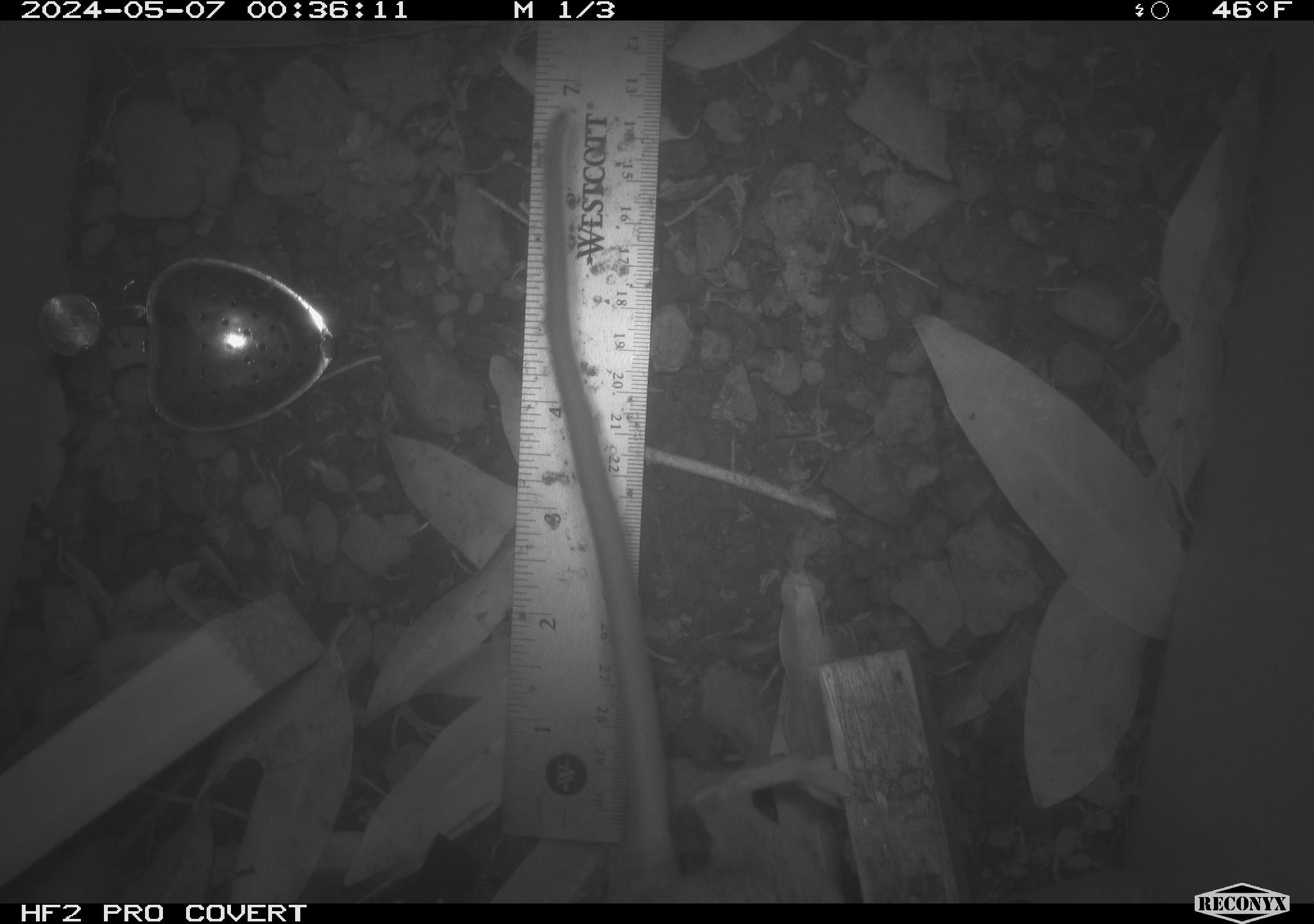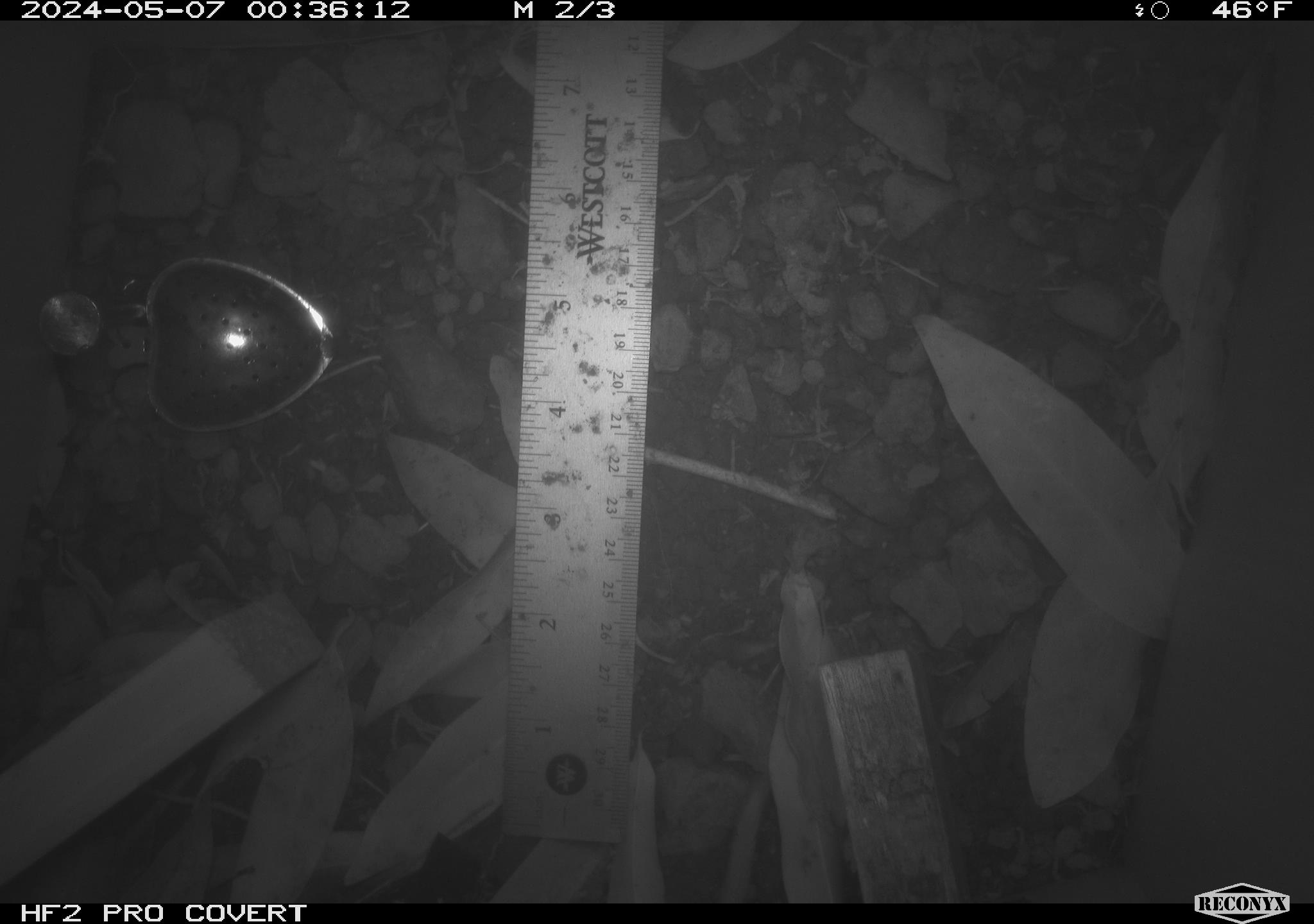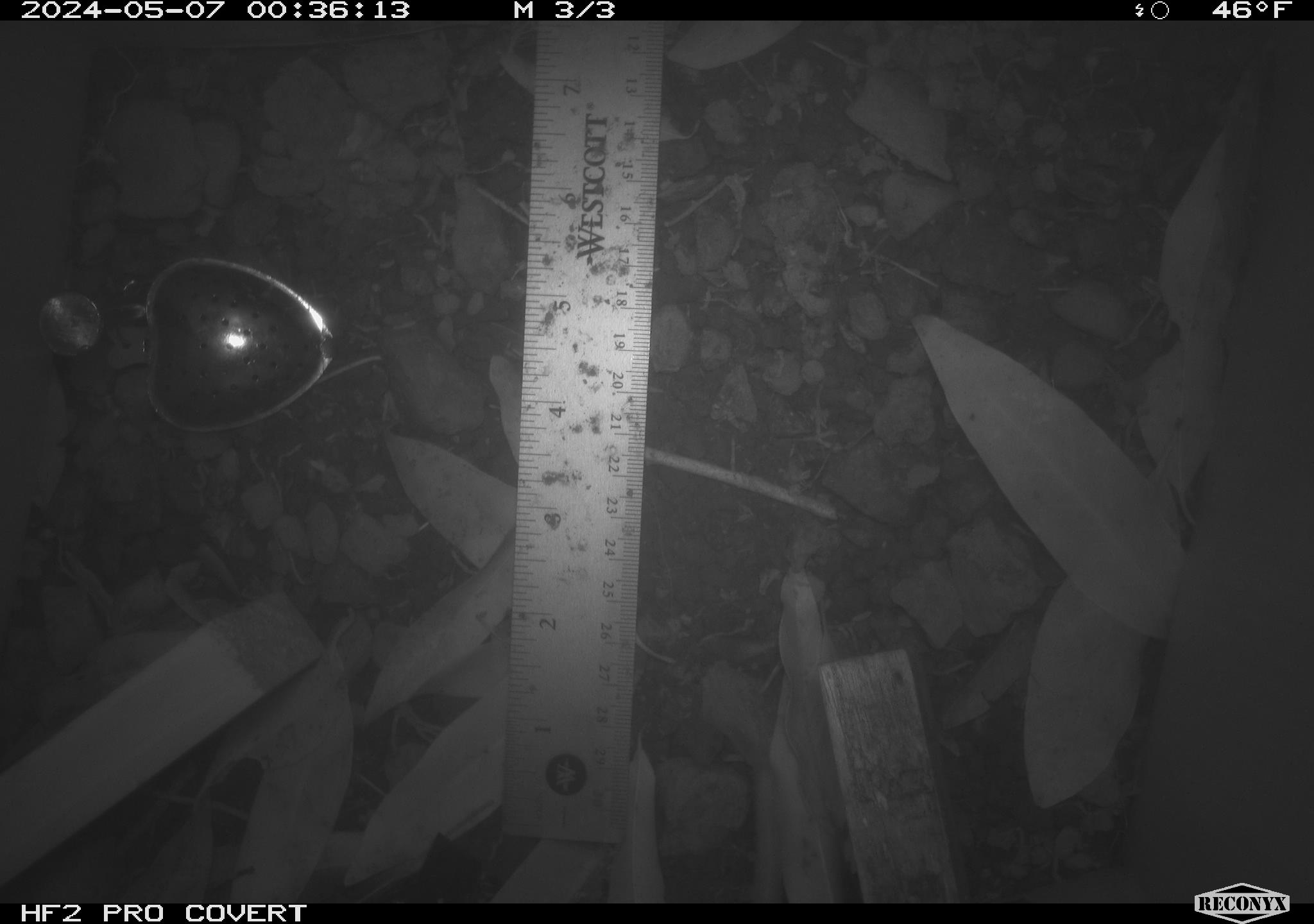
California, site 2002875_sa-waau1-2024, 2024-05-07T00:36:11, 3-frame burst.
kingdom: Animalia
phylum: Chordata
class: Mammalia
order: Rodentia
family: Cricetidae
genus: Neotoma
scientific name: Neotoma fuscipes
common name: dusky-footed woodrat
Dusky-footed woodrat (Neotoma fuscipes).